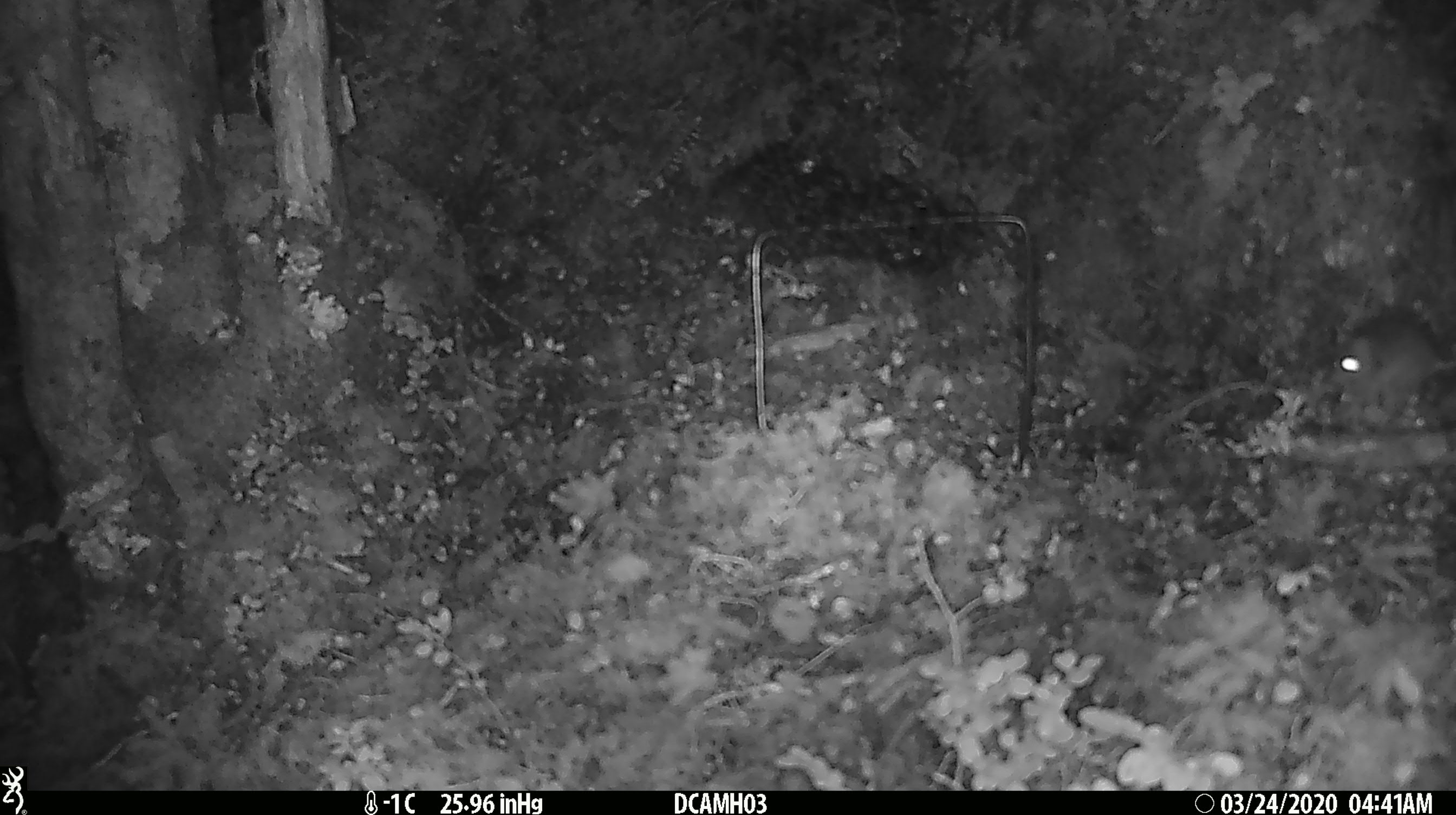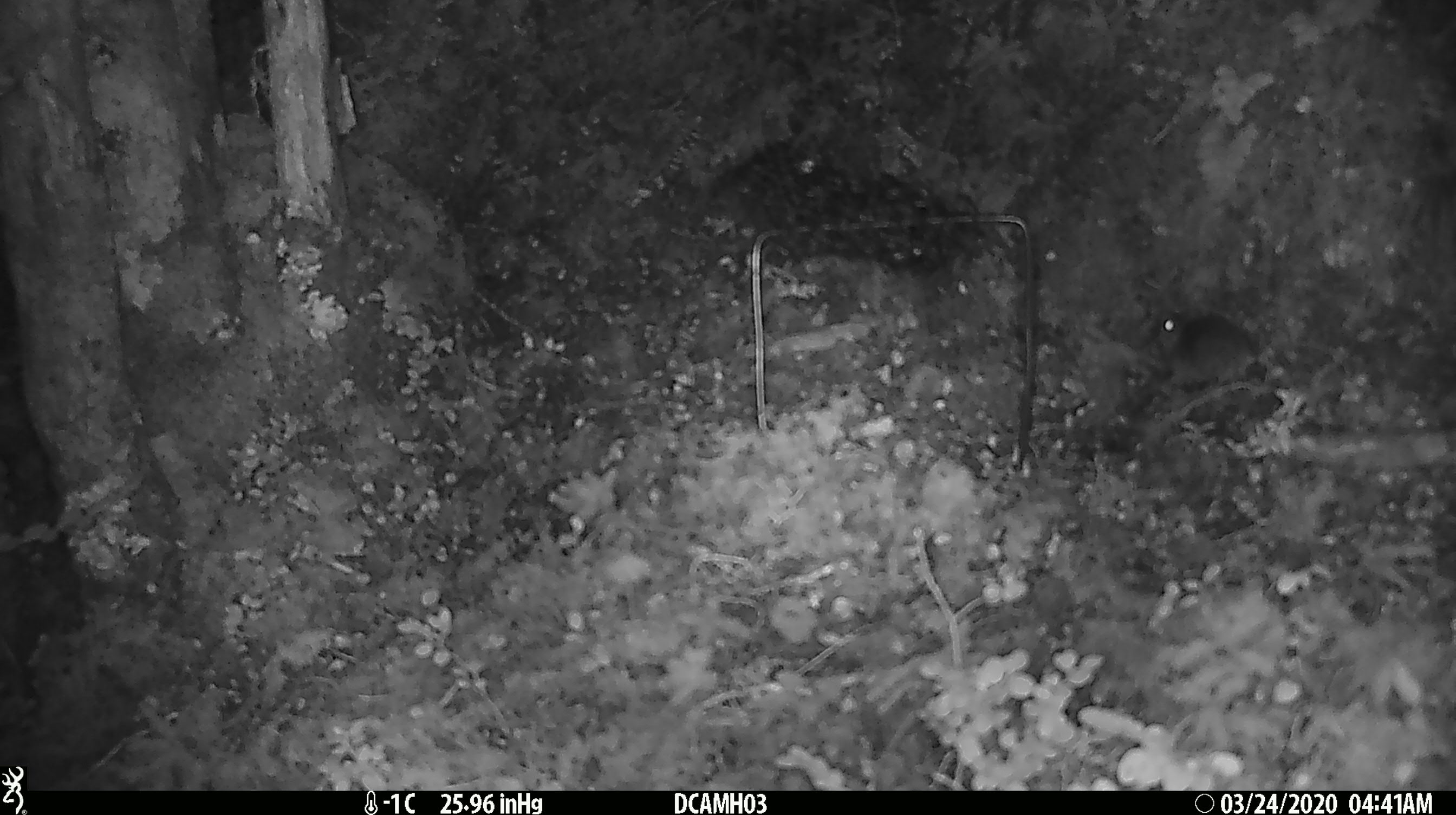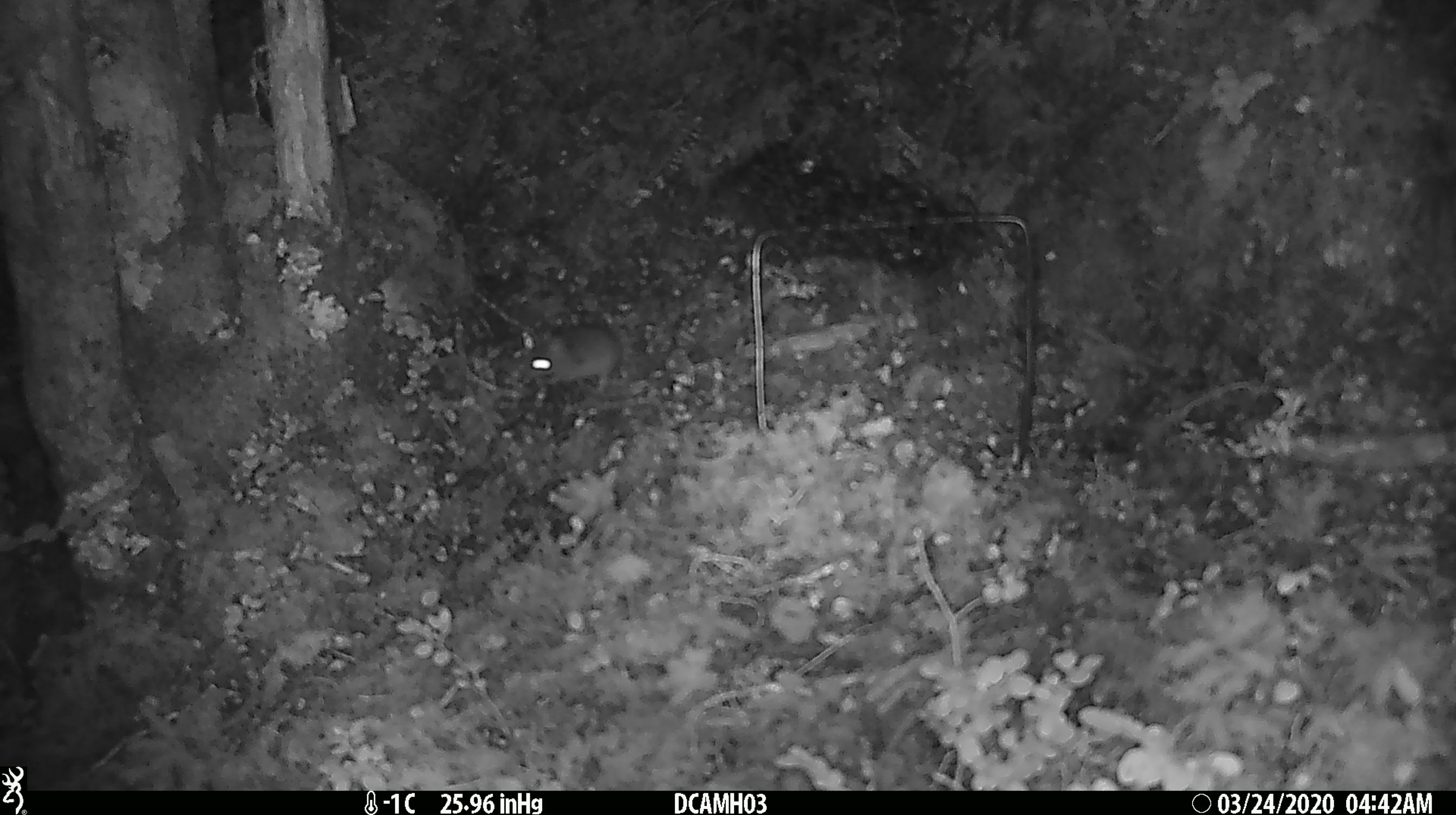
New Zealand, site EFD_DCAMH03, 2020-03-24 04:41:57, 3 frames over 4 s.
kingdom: Animalia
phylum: Chordata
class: Mammalia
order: Rodentia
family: Muridae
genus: Mus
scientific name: Mus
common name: mouse